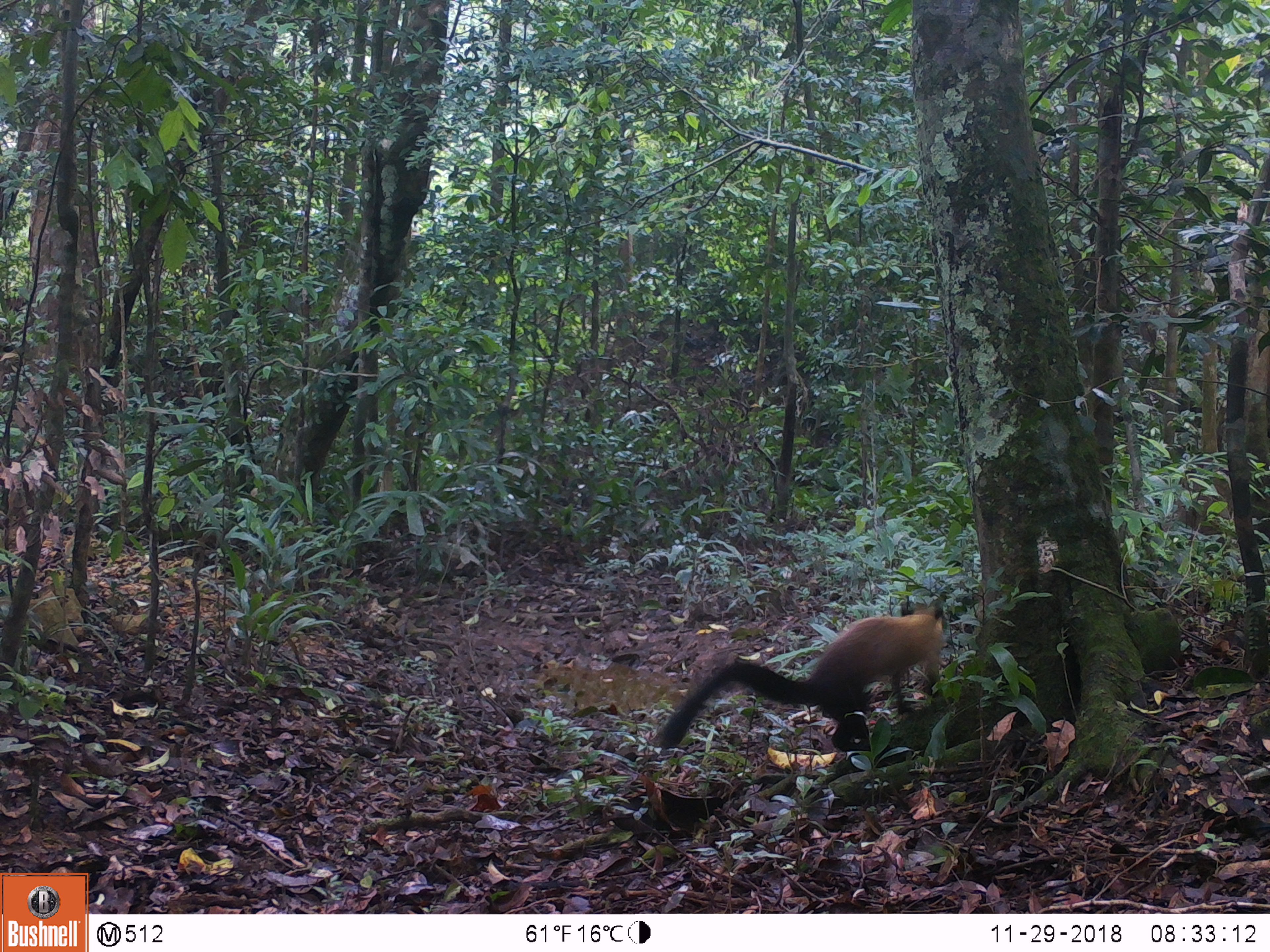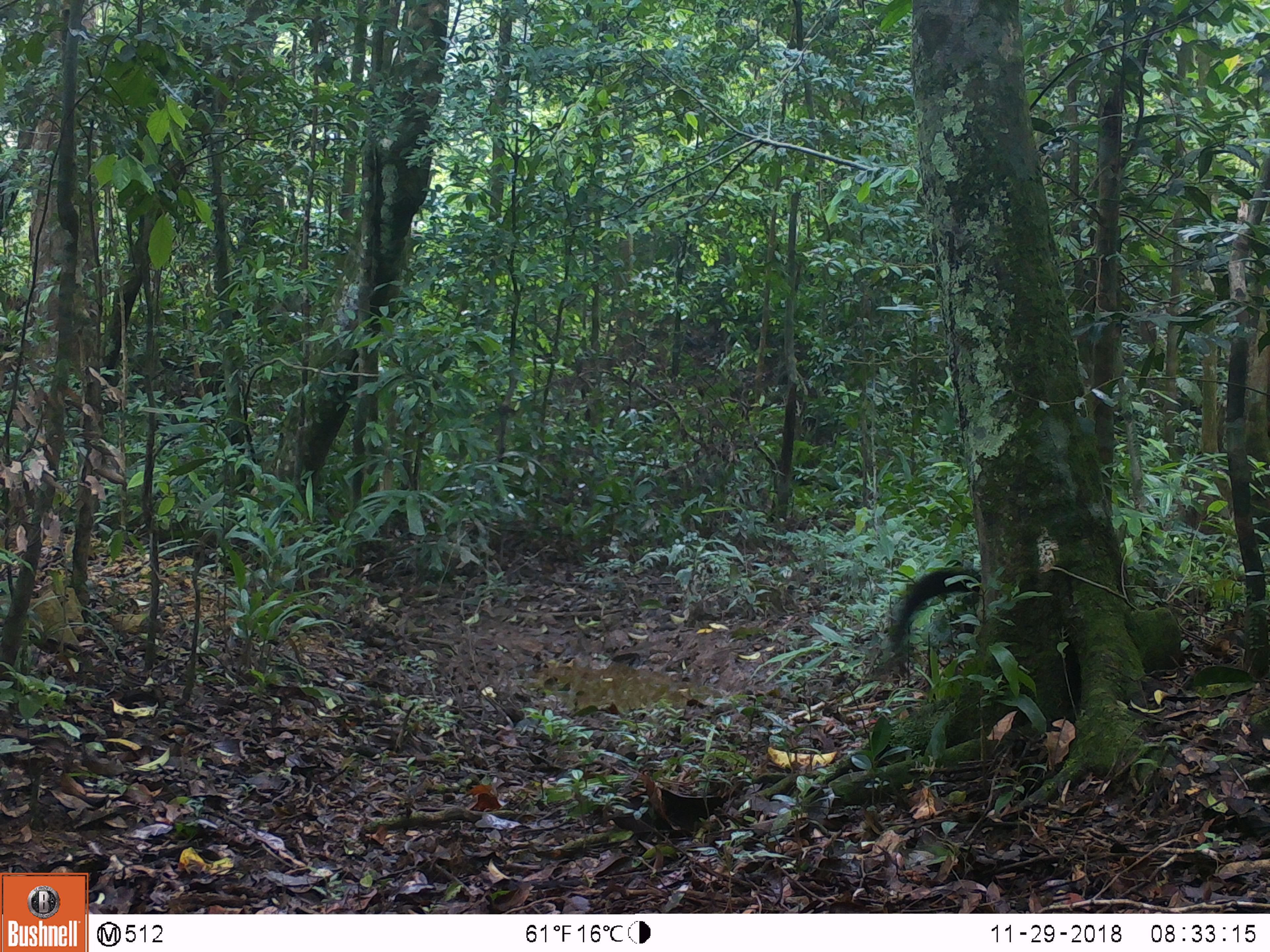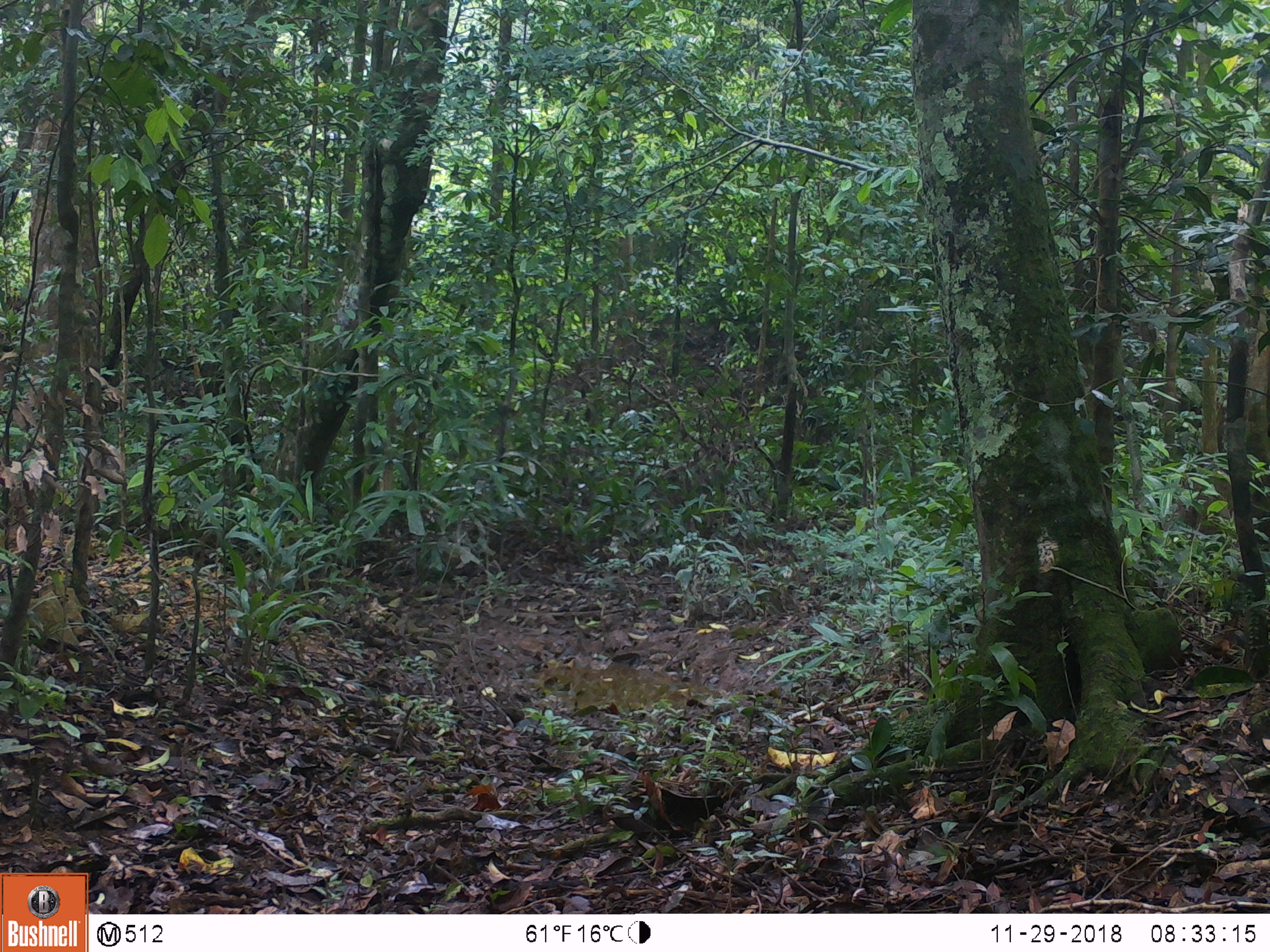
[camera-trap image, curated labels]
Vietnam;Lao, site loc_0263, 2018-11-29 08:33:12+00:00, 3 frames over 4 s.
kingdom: Animalia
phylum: Chordata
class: Mammalia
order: Carnivora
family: Mustelidae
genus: Martes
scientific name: Martes flavigula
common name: yellow-throated marten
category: yellow throated marten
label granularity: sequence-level